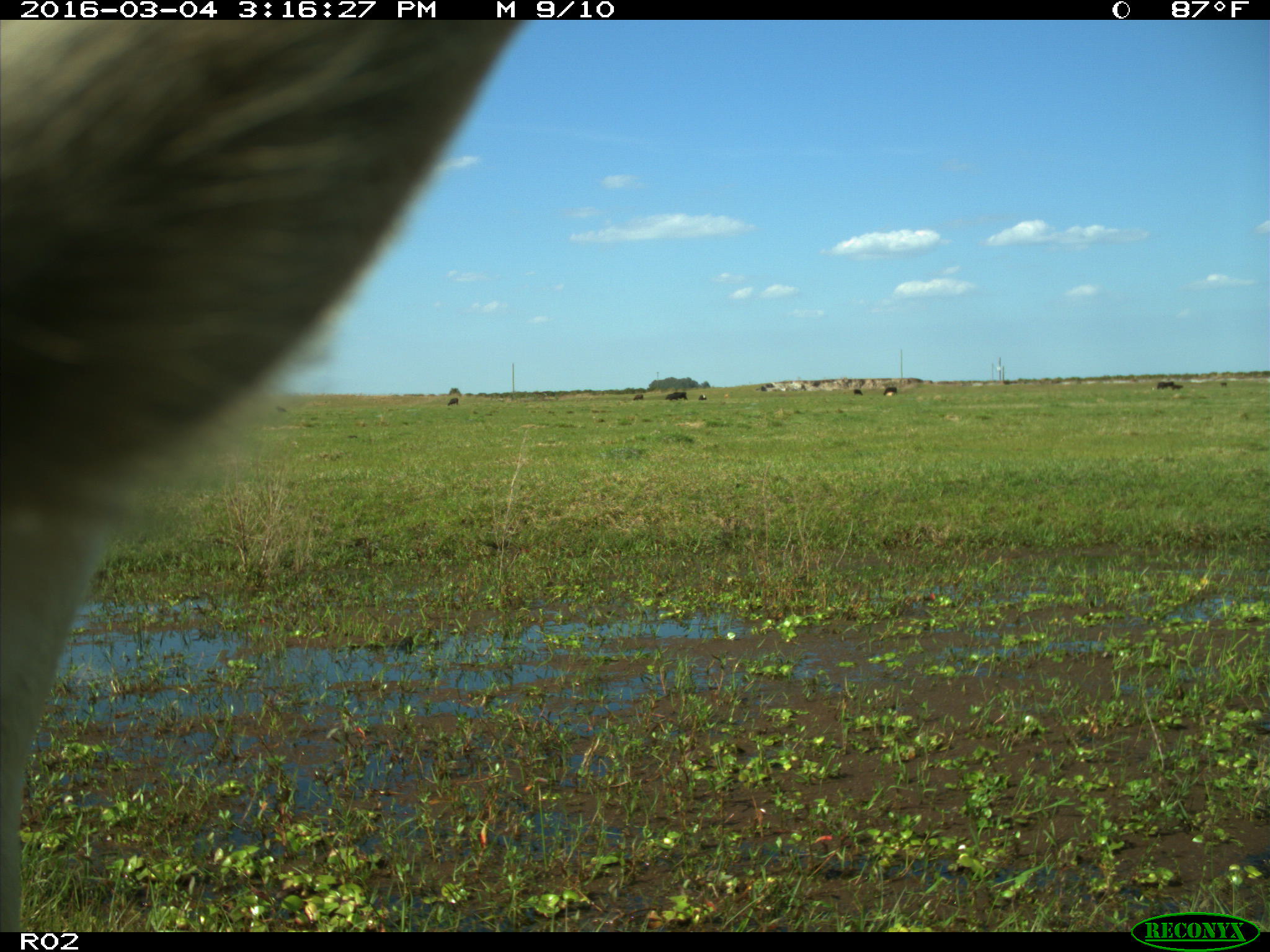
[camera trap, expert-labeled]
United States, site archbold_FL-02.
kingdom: Animalia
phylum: Chordata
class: Mammalia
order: Artiodactyla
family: Bovidae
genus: Bos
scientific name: Bos taurus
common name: domestic cow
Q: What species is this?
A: Bos taurus (domestic cow).